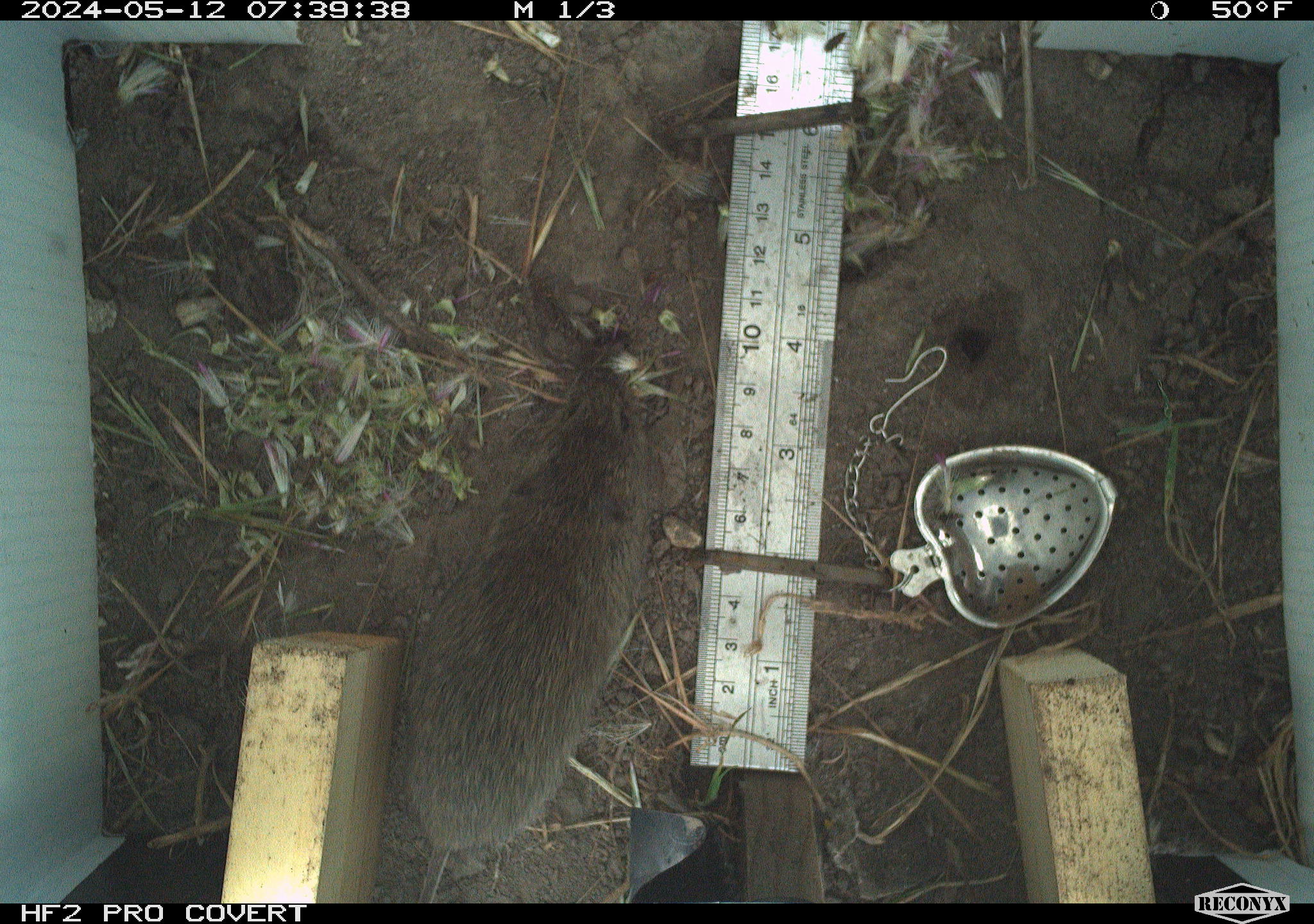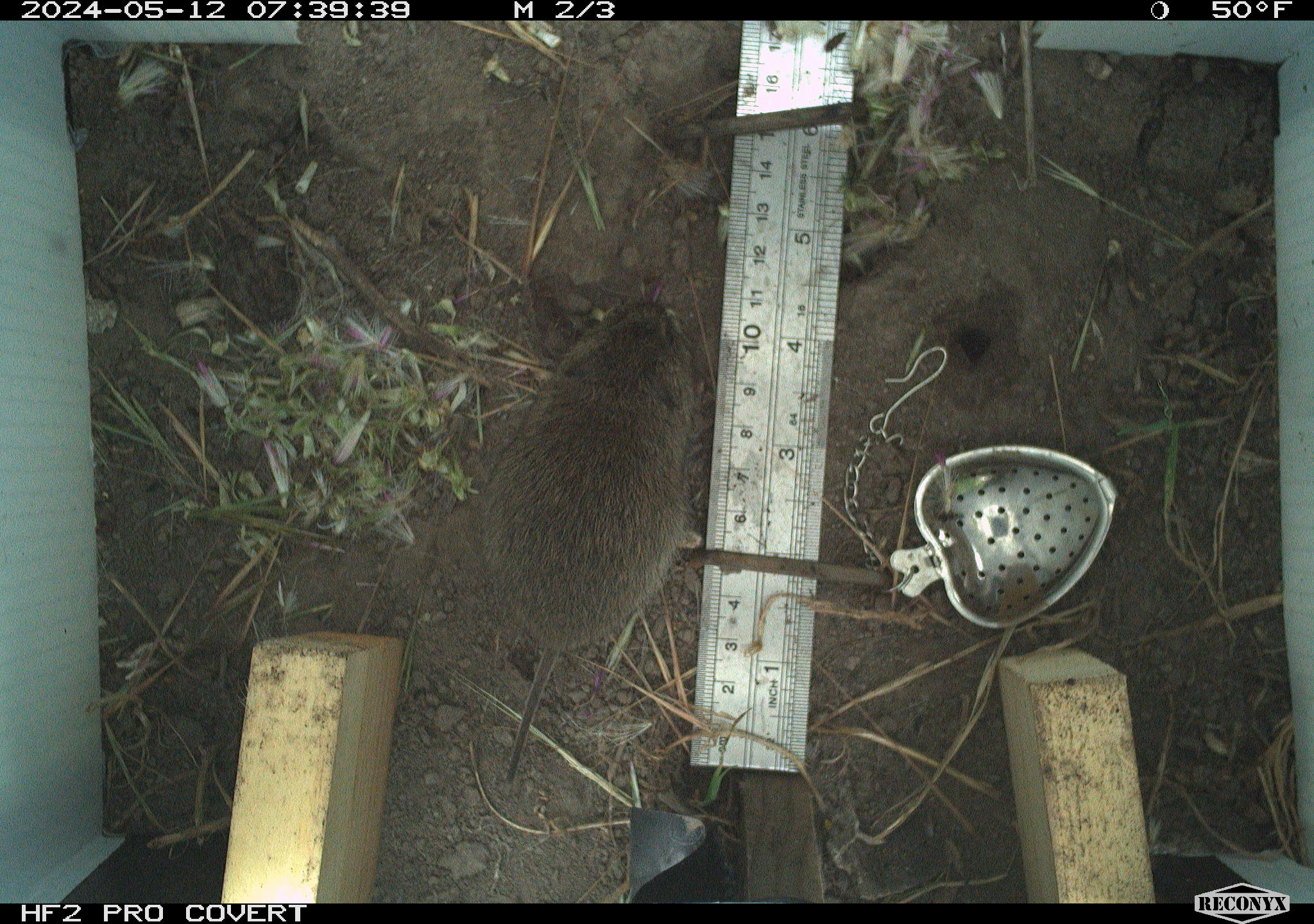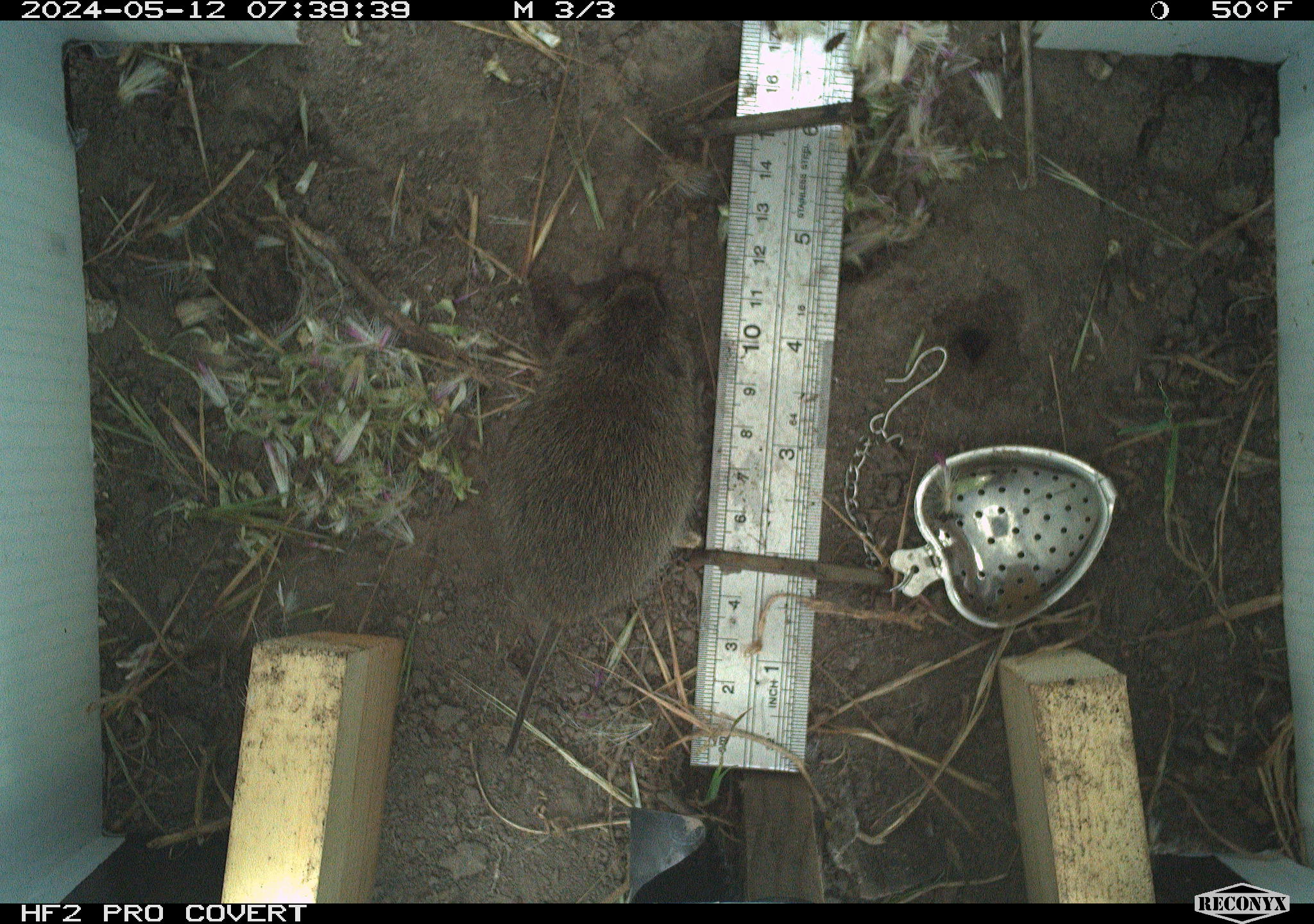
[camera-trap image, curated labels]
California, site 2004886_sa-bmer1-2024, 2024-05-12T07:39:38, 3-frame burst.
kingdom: Animalia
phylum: Chordata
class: Mammalia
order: Rodentia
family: Cricetidae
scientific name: Arvicolinae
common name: voles, lemmings, and muskrats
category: arvicolinae subfamily